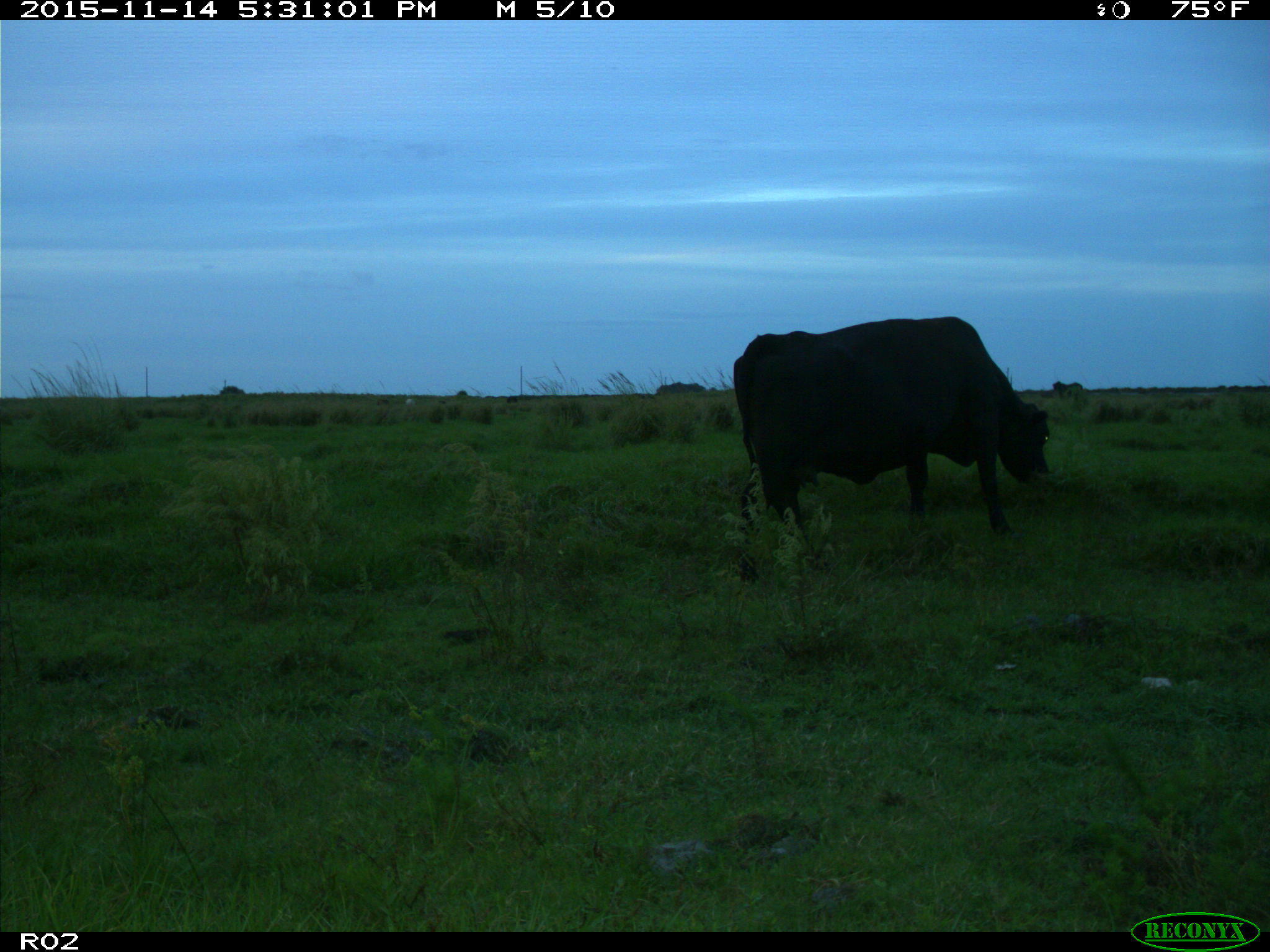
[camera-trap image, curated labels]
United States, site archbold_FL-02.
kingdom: Animalia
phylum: Chordata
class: Mammalia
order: Artiodactyla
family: Bovidae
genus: Bos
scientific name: Bos taurus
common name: domestic cow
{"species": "Bos taurus (domestic cow)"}